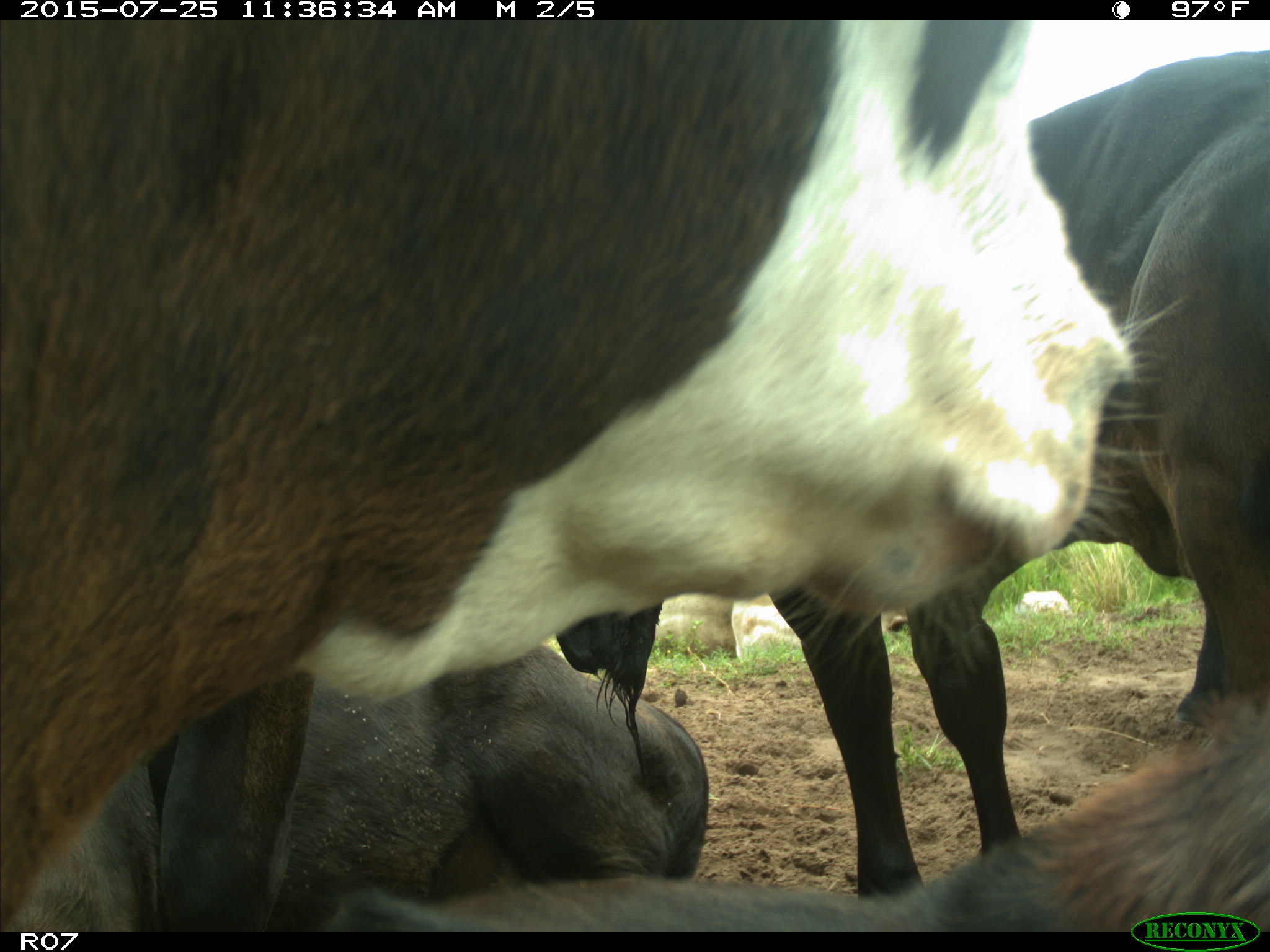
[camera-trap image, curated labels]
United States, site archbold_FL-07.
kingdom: Animalia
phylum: Chordata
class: Mammalia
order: Artiodactyla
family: Bovidae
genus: Bos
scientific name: Bos taurus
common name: domestic cow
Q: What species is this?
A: Bos taurus (domestic cow).